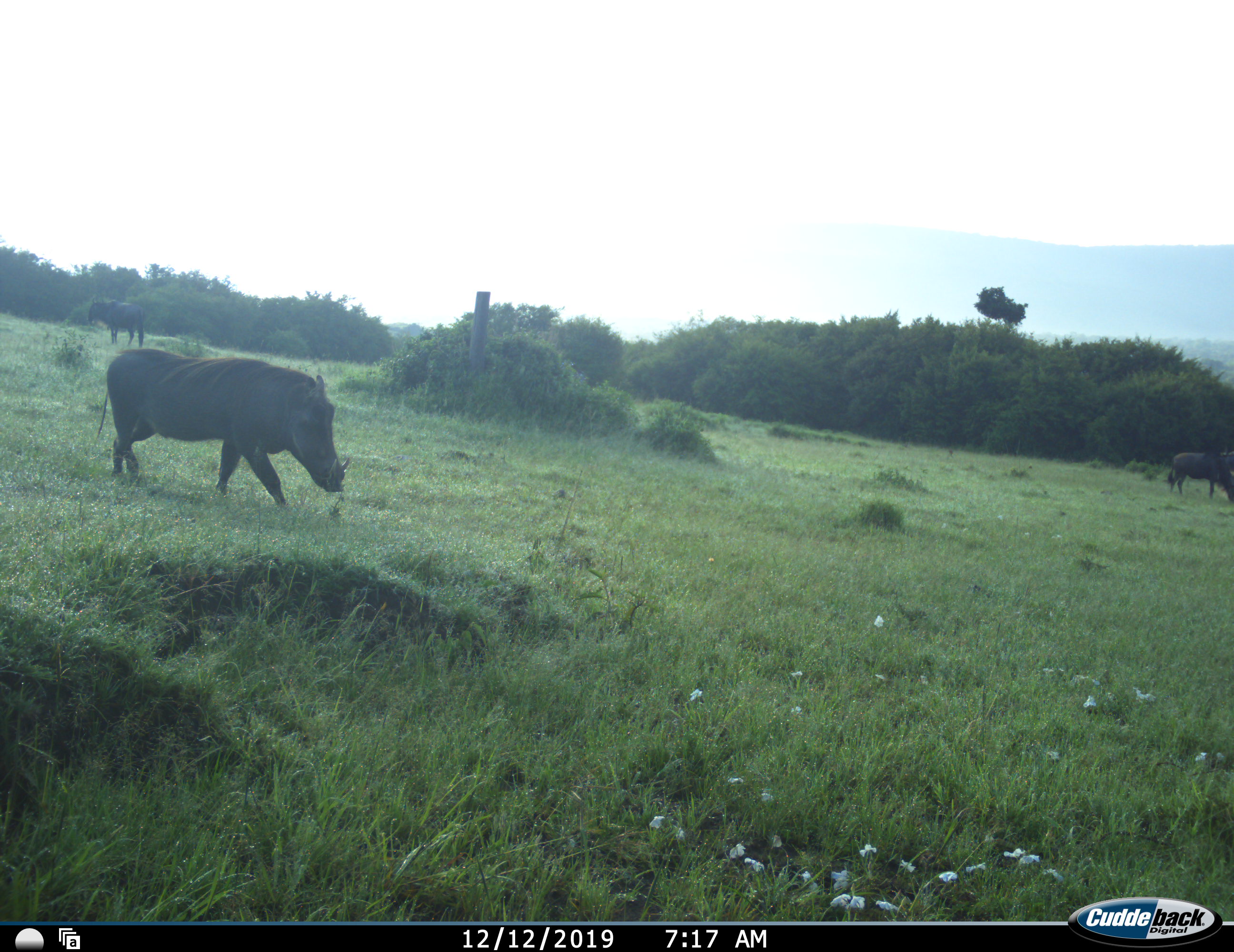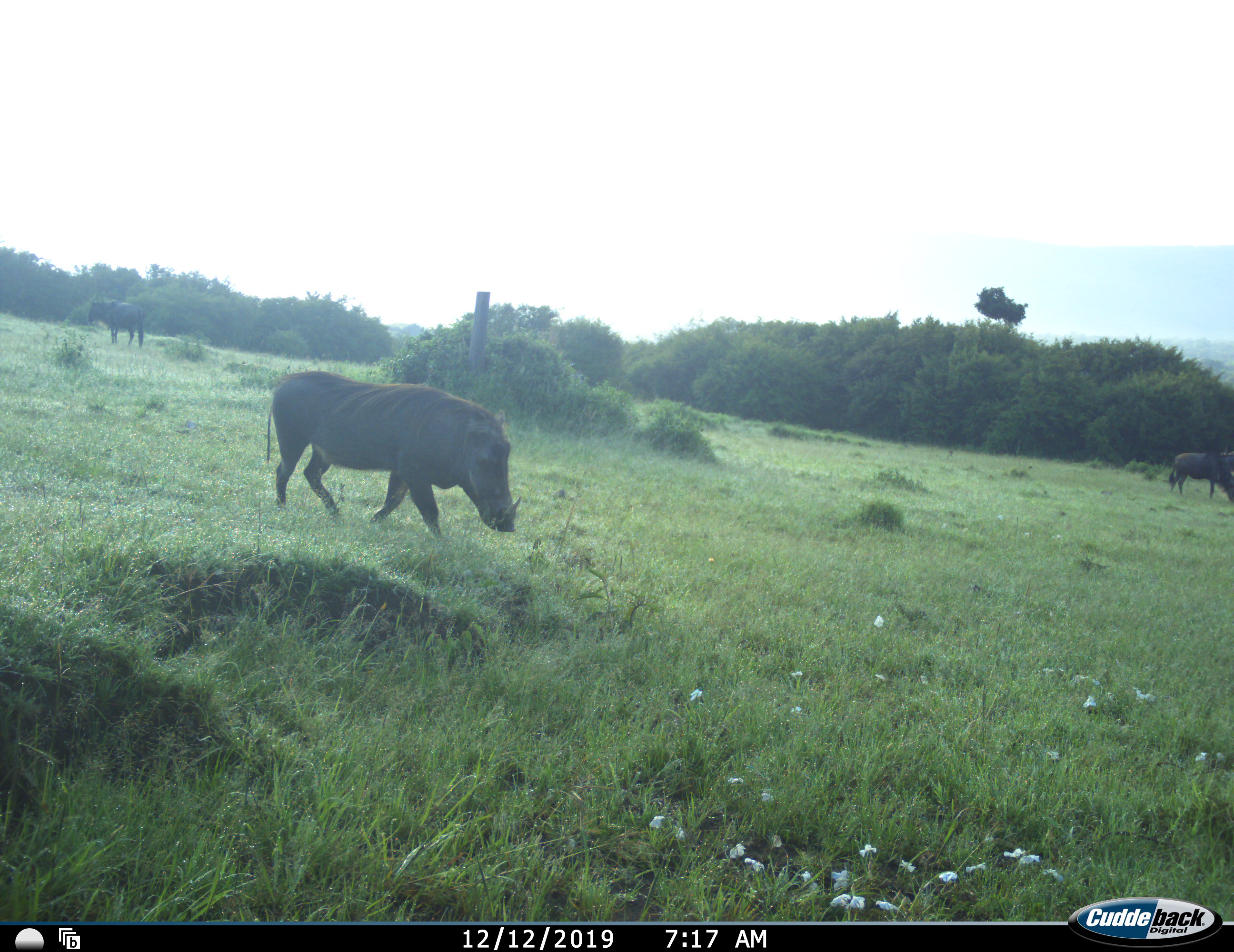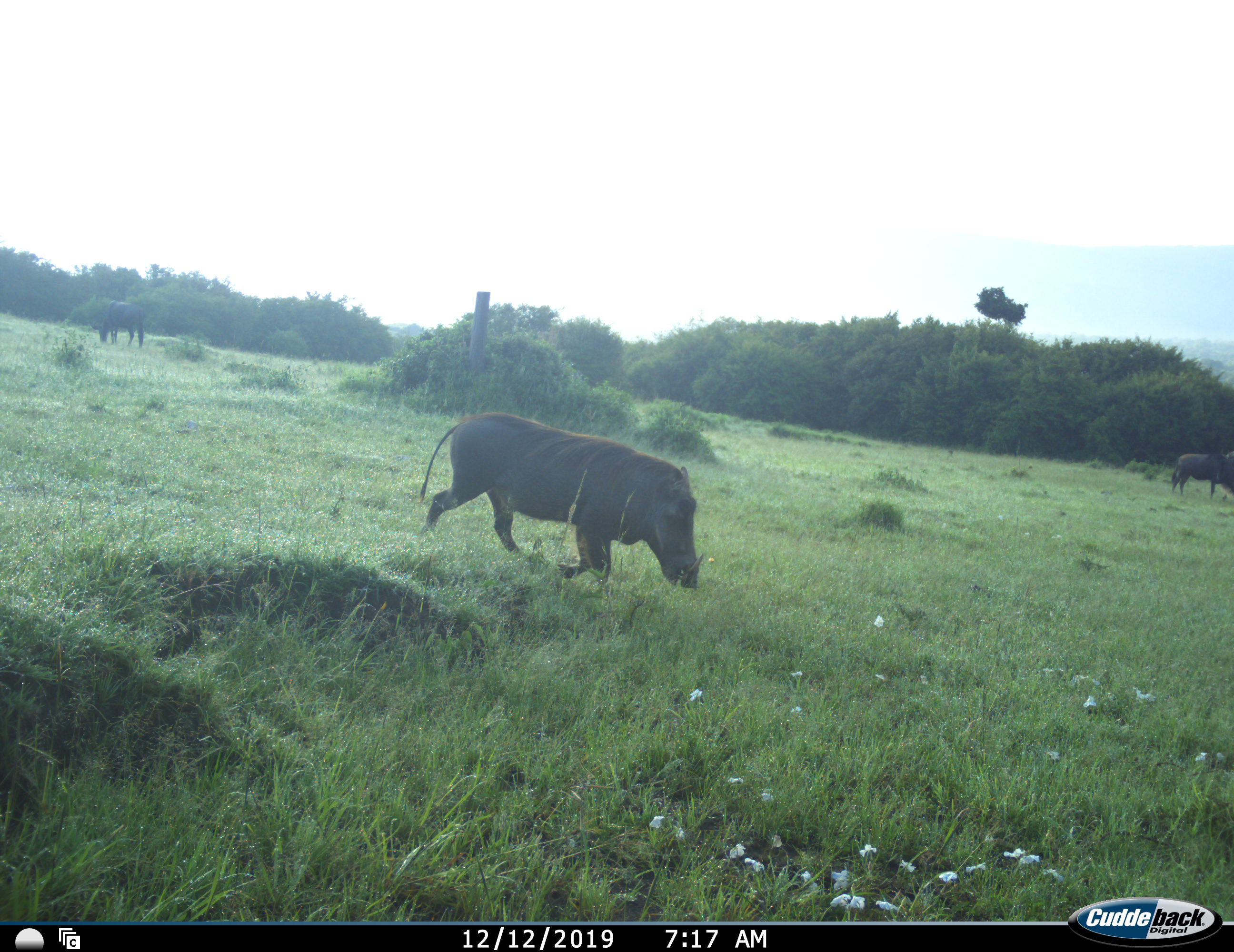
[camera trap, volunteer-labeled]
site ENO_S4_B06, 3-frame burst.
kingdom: Animalia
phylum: Chordata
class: Mammalia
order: Artiodactyla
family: Suidae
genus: Phacochoerus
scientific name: Phacochoerus africanus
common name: warthog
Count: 1.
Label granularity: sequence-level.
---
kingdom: Animalia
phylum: Chordata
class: Mammalia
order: Artiodactyla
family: Bovidae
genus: Connochaetes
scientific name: Connochaetes taurinus taurinus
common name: blue wildebeest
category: wildebeestblue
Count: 2.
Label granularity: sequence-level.